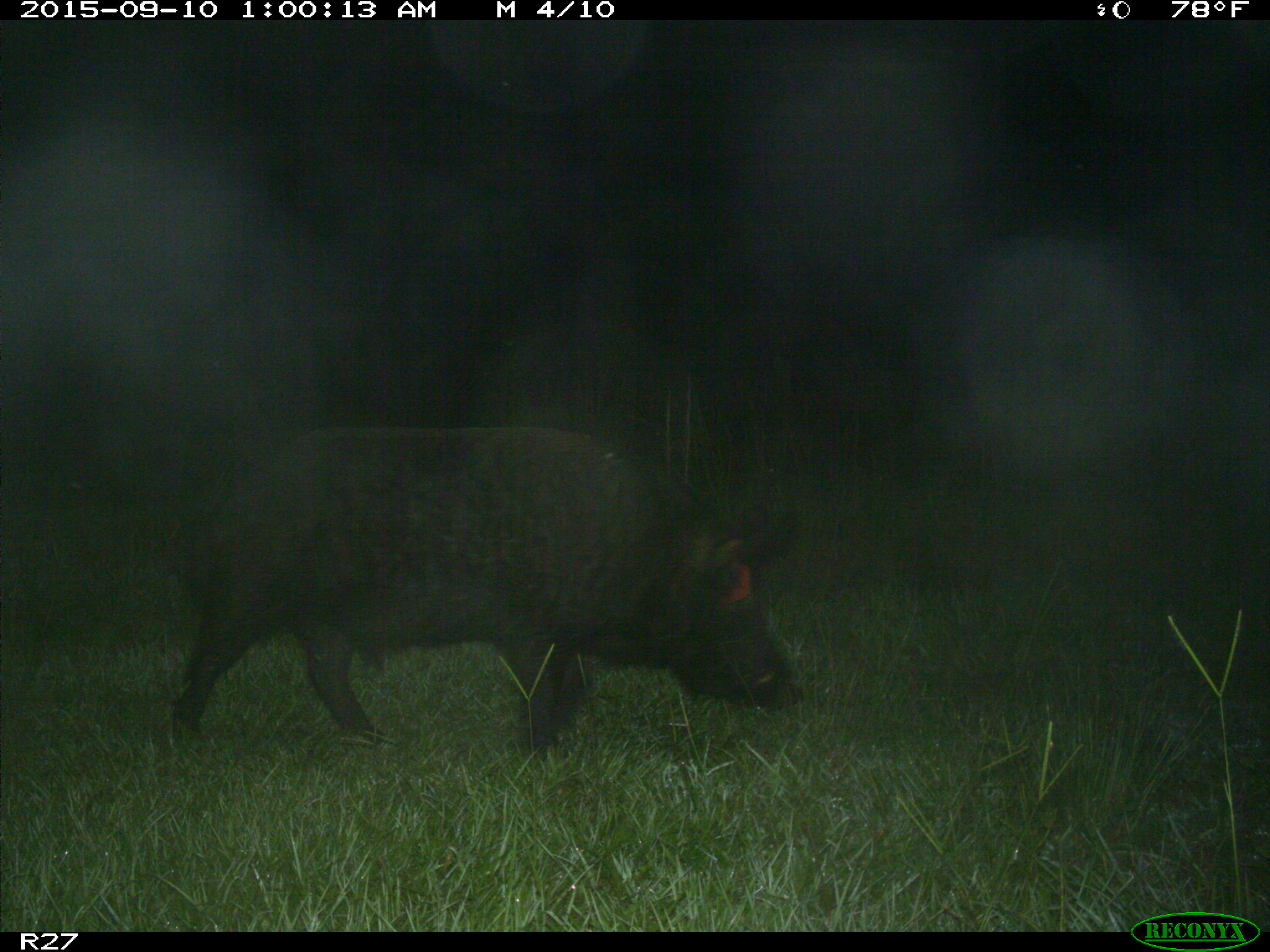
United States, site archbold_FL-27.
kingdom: Animalia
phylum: Chordata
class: Mammalia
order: Artiodactyla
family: Suidae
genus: Sus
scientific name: Sus scrofa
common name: wild boar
Sus scrofa (wild boar).